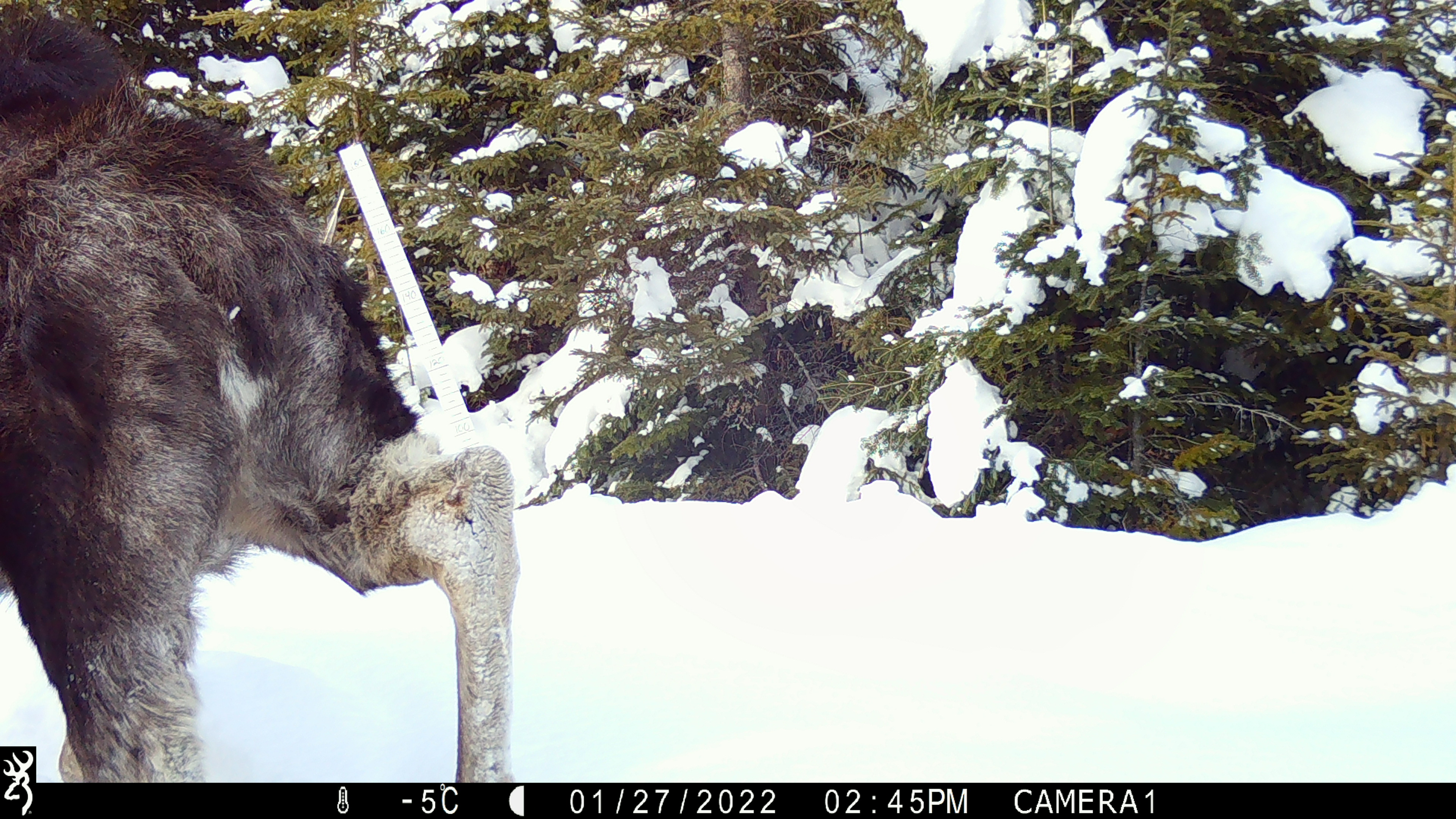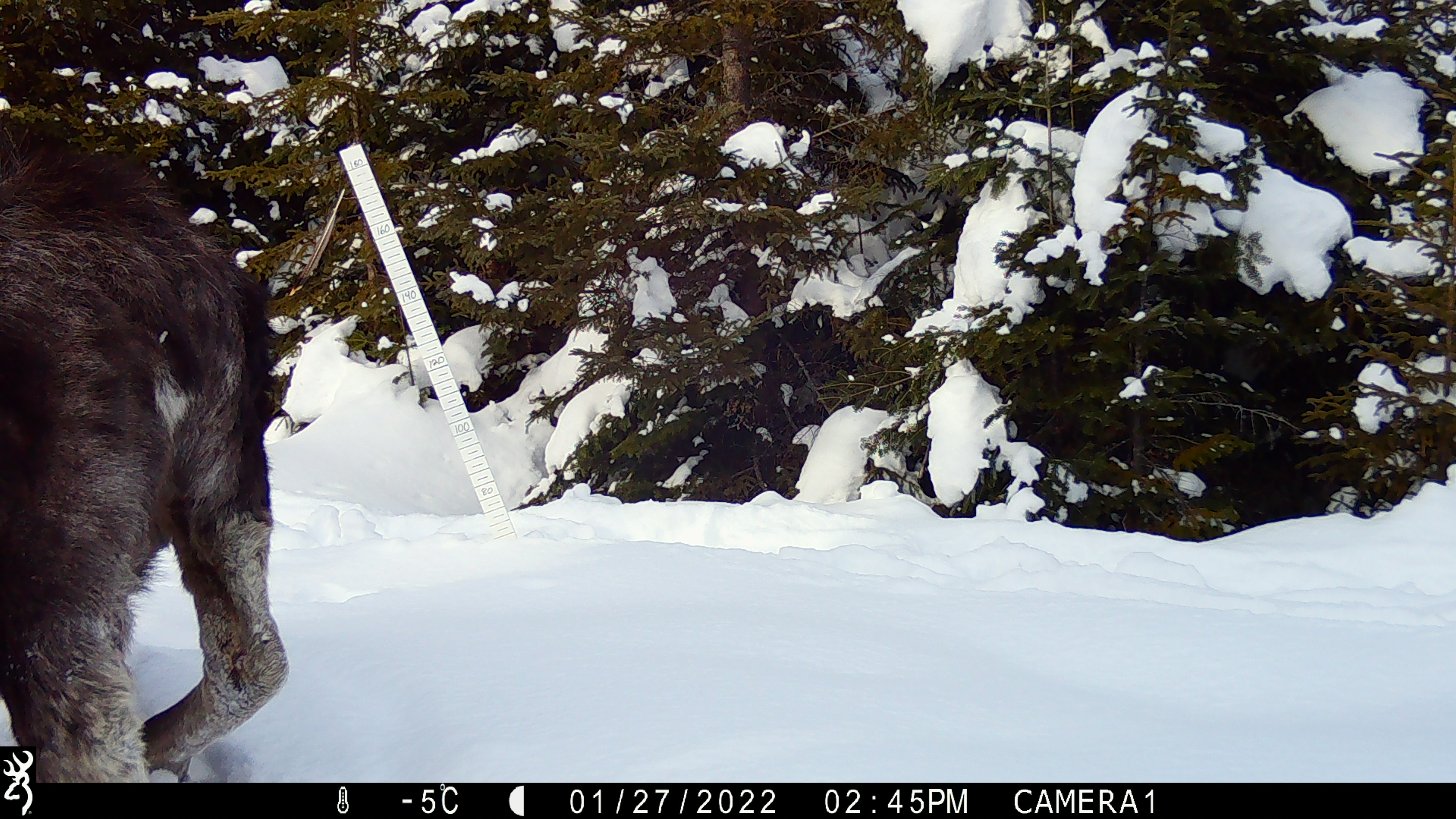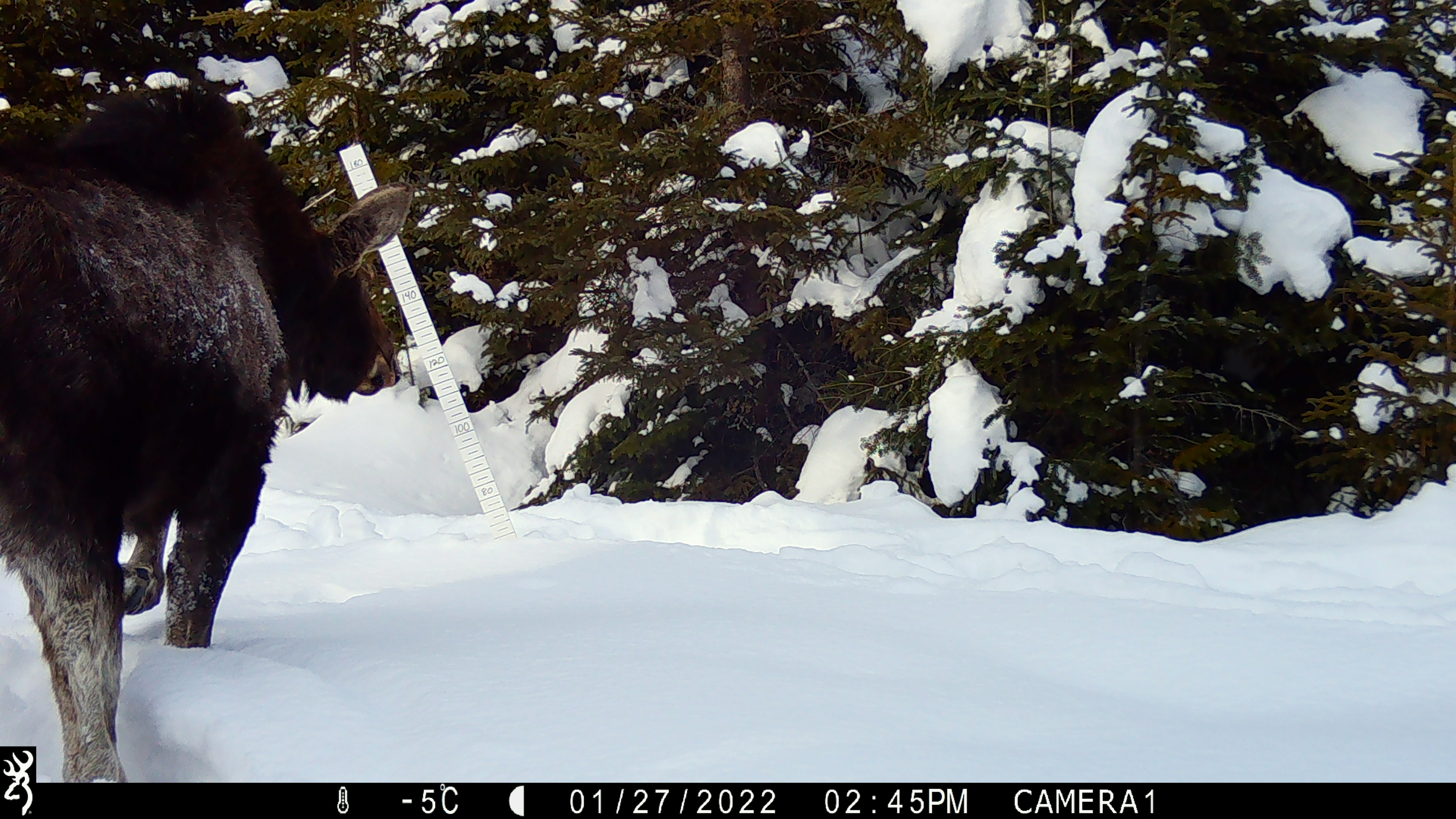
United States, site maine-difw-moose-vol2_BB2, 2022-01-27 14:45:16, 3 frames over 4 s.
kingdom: Animalia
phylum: Chordata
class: Mammalia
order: Artiodactyla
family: Cervidae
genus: Alces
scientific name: Alces alces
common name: moose